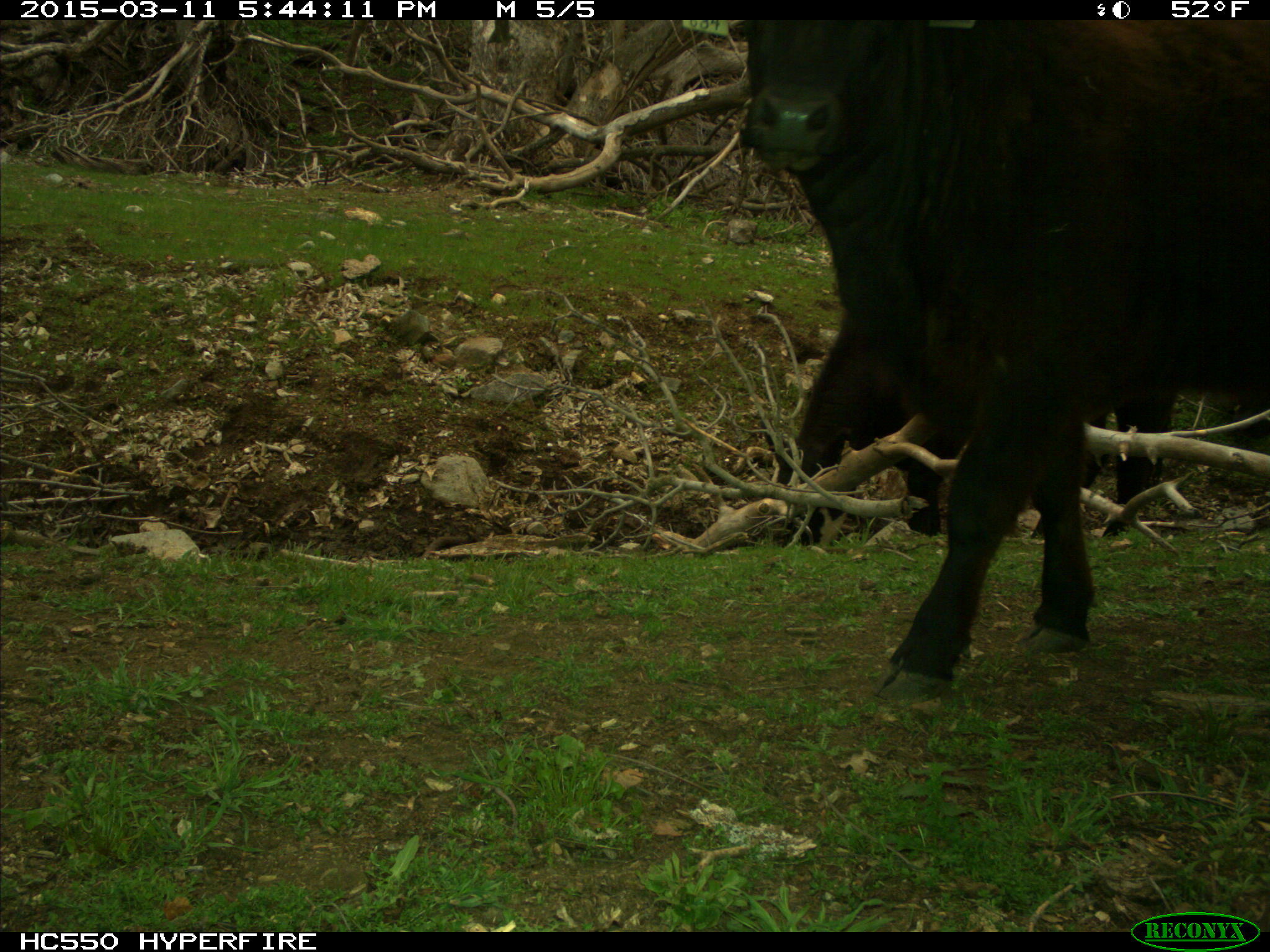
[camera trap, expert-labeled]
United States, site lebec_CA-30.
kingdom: Animalia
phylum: Chordata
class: Mammalia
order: Artiodactyla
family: Bovidae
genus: Bos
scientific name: Bos taurus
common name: domestic cow